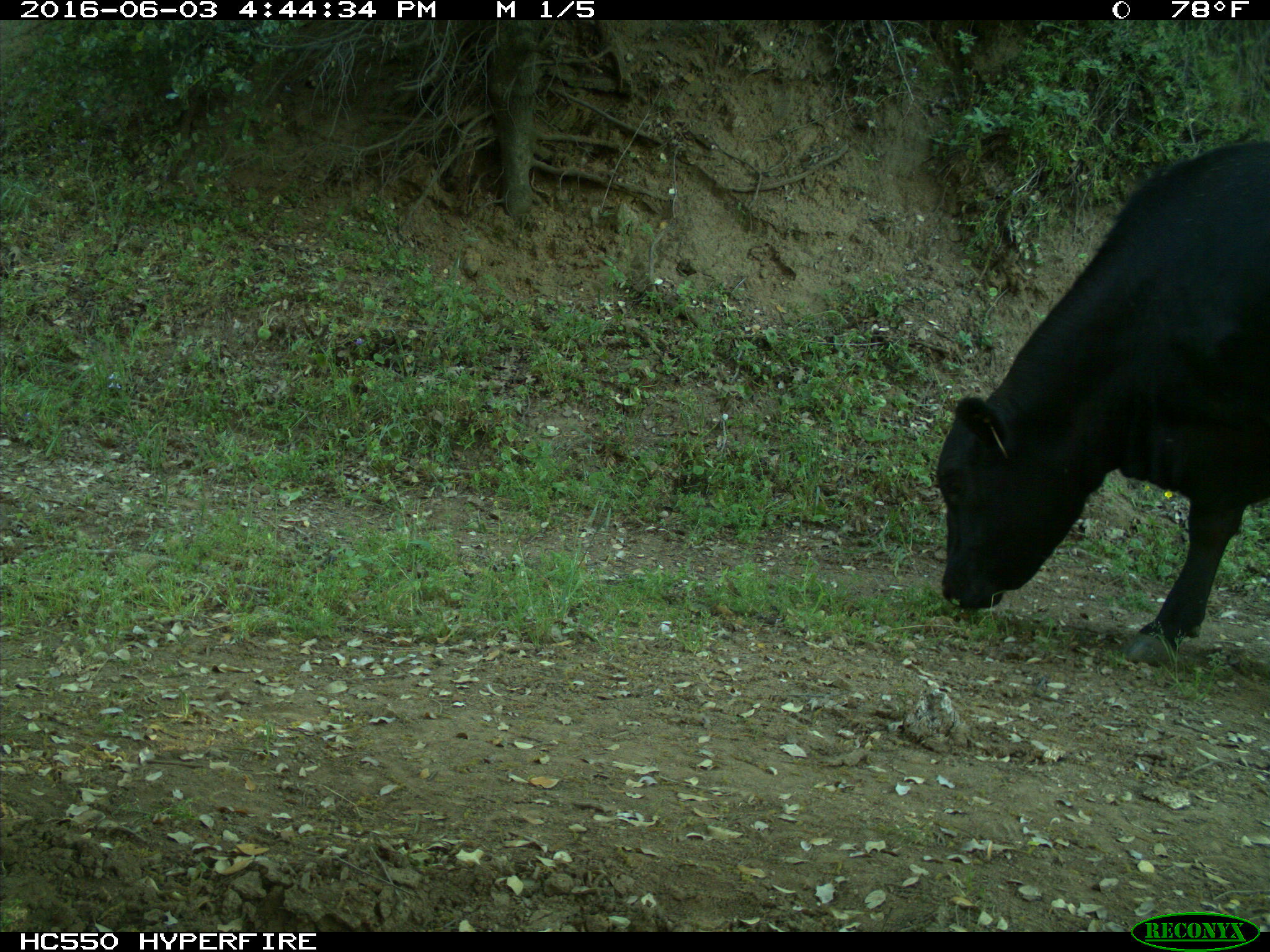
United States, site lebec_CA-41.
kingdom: Animalia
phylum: Chordata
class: Mammalia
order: Artiodactyla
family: Bovidae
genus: Bos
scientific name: Bos taurus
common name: domestic cow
Bos taurus (domestic cow).